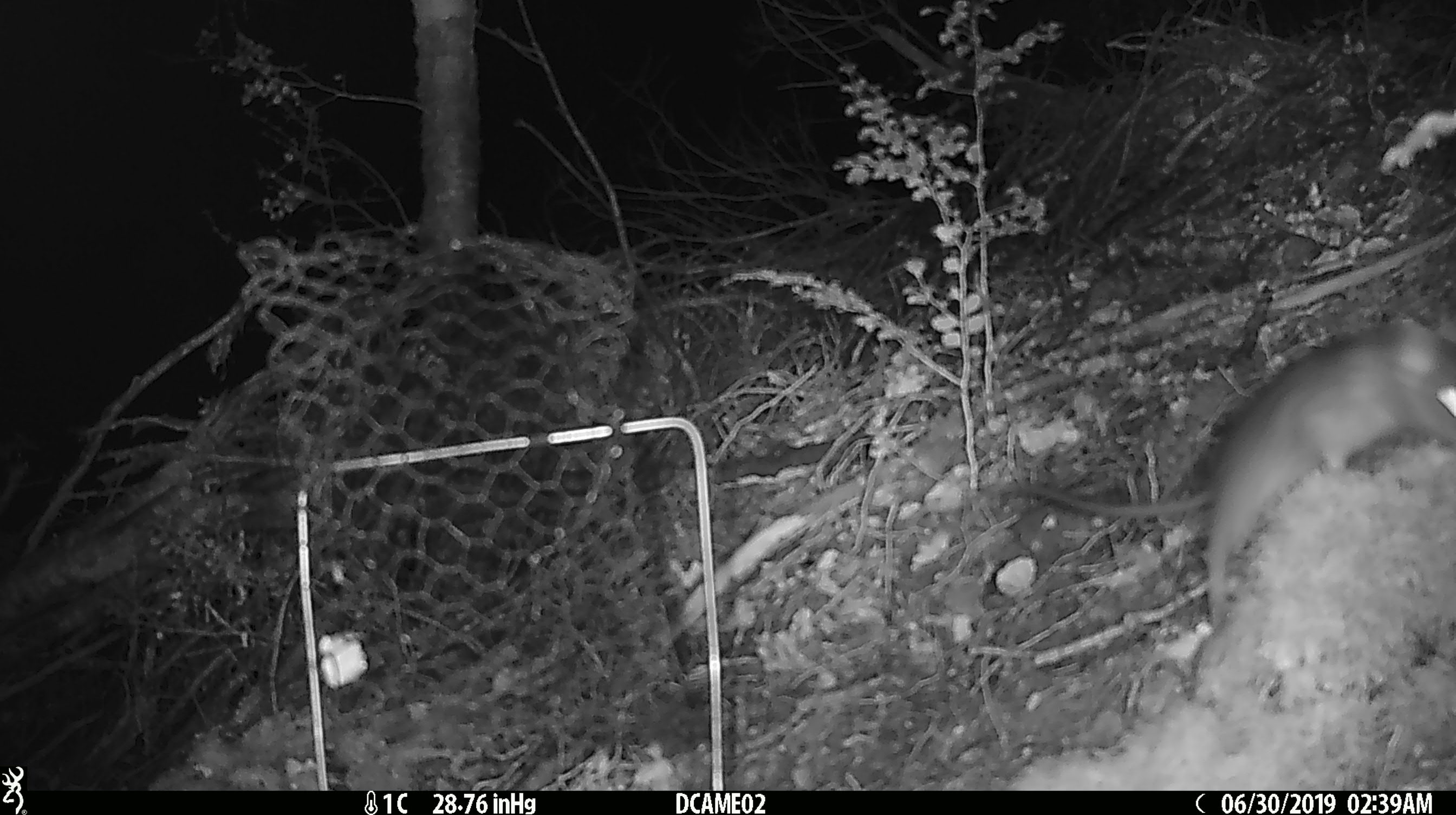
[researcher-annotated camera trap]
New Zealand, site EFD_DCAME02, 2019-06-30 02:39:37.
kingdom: Animalia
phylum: Chordata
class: Mammalia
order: Rodentia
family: Muridae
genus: Mus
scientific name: Mus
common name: mouse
Mouse (Mus).